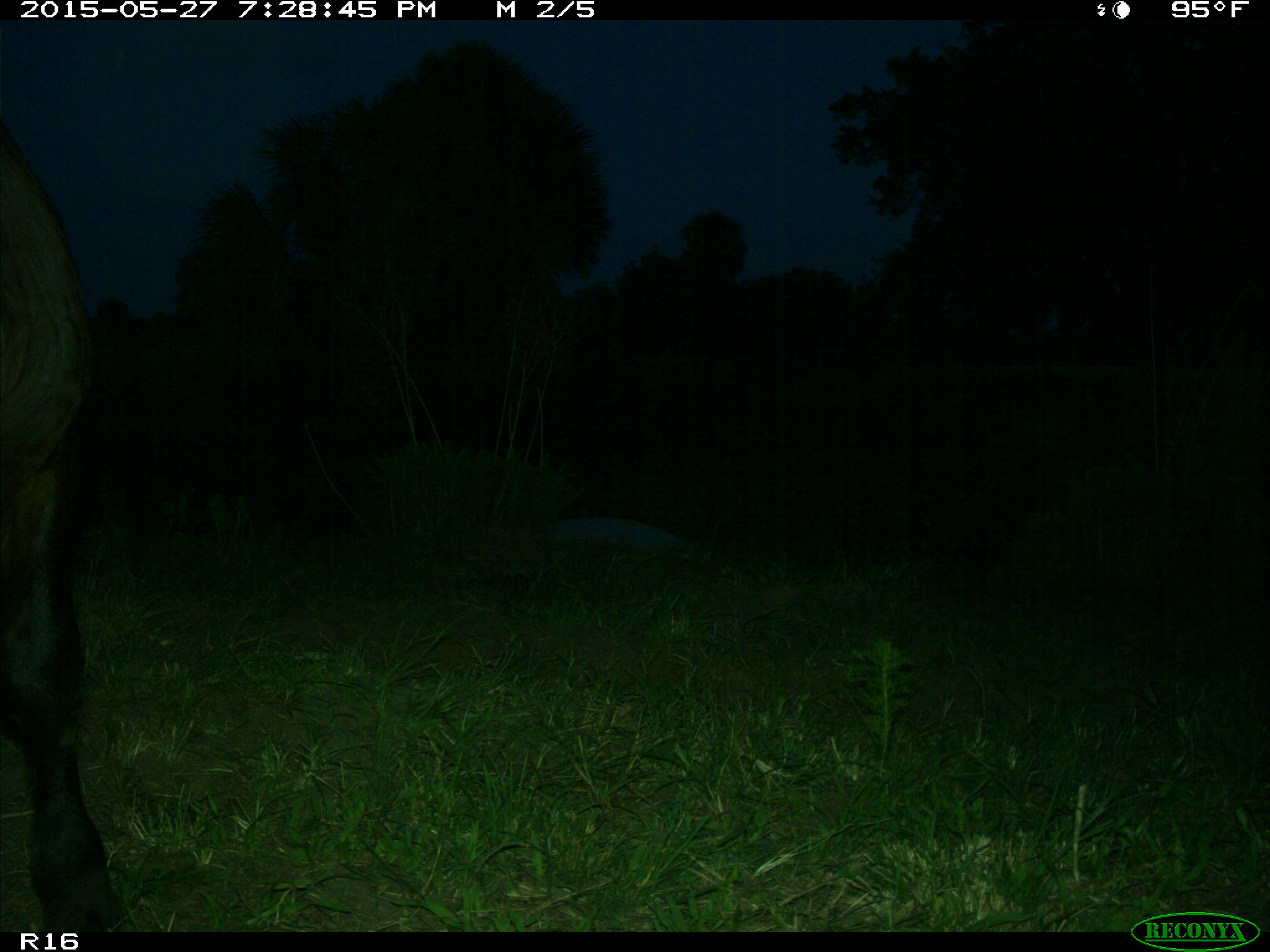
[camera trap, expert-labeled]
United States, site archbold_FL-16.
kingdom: Animalia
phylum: Chordata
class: Mammalia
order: Artiodactyla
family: Bovidae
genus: Bos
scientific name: Bos taurus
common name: domestic cow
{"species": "Bos taurus (domestic cow)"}